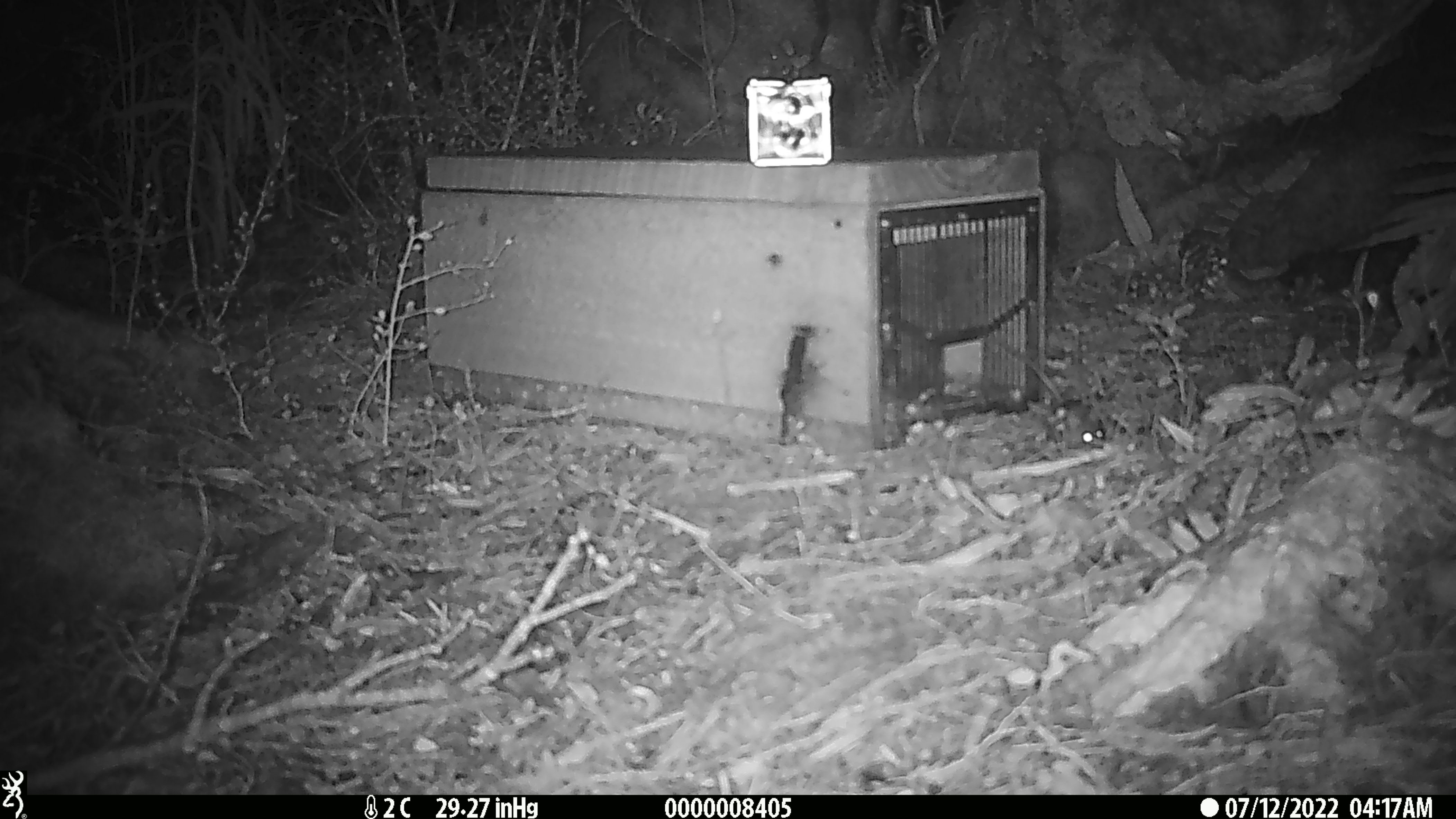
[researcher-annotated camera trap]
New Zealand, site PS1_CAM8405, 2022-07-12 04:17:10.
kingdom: Animalia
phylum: Chordata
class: Mammalia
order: Rodentia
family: Muridae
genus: Mus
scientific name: Mus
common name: mouse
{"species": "mouse (Mus)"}